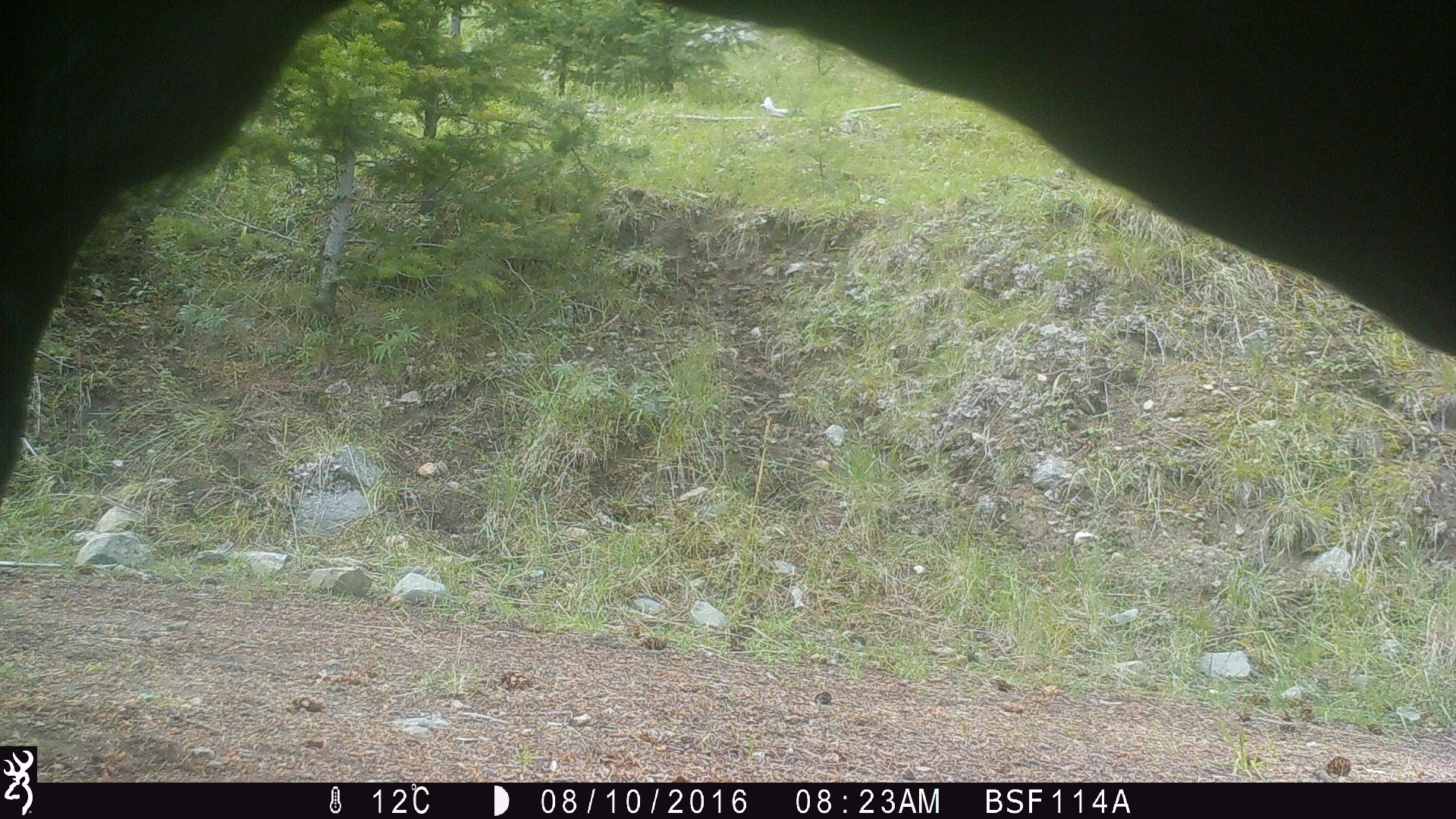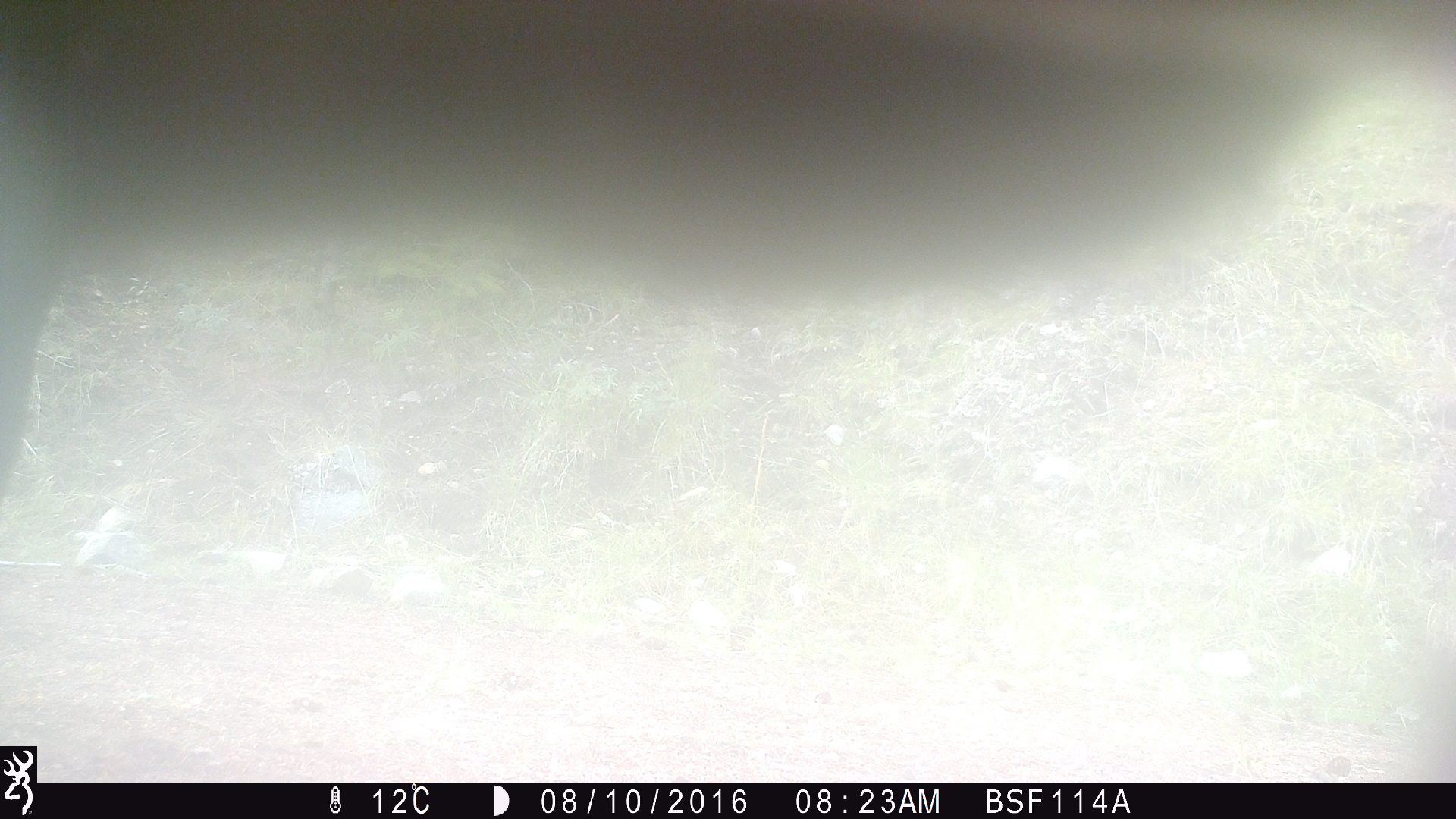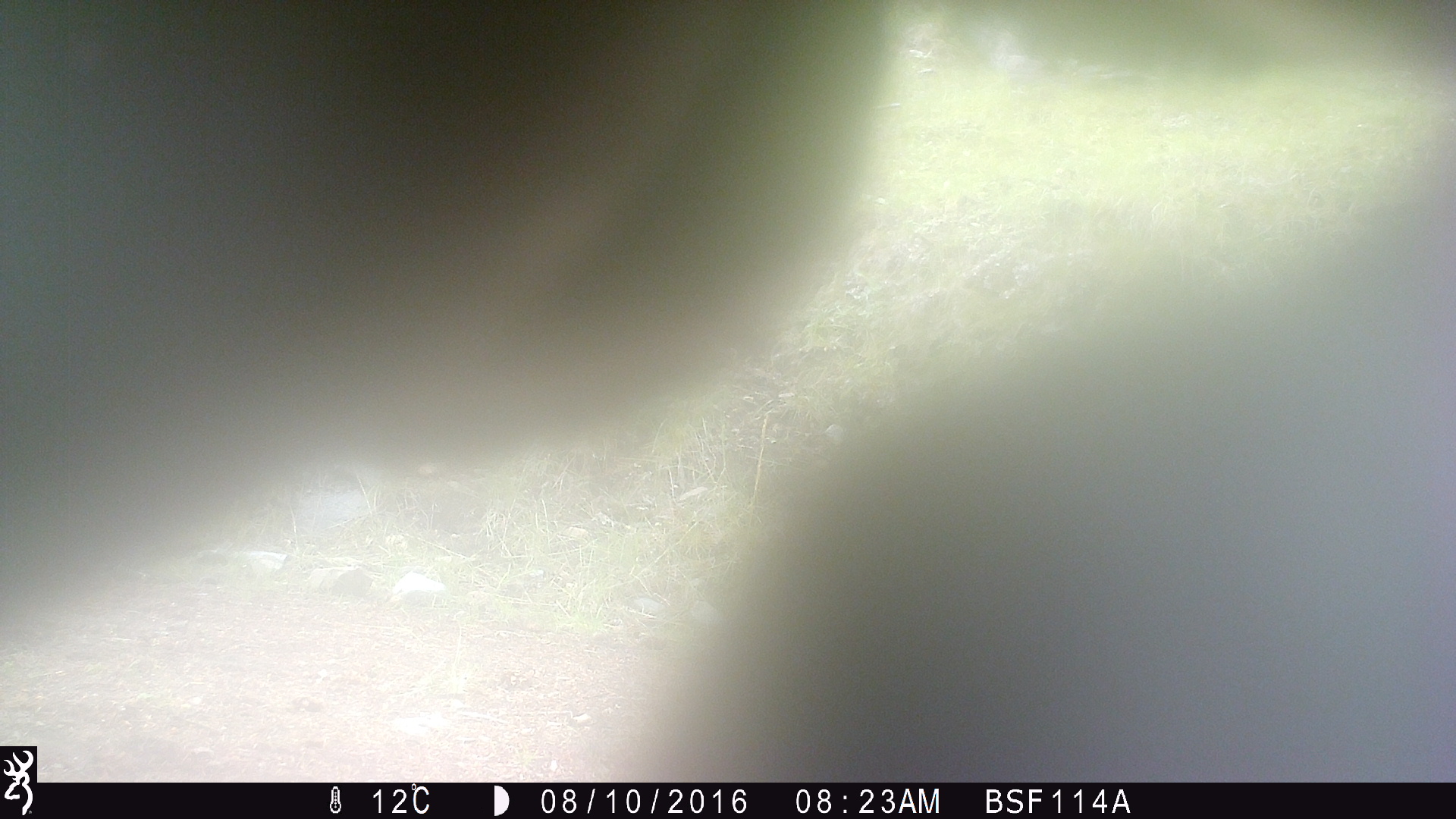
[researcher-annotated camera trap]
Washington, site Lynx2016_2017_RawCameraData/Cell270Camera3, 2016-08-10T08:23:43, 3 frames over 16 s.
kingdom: Animalia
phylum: Chordata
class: Mammalia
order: Artiodactyla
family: Bovidae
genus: Bos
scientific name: Bos taurus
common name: domestic cattle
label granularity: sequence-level